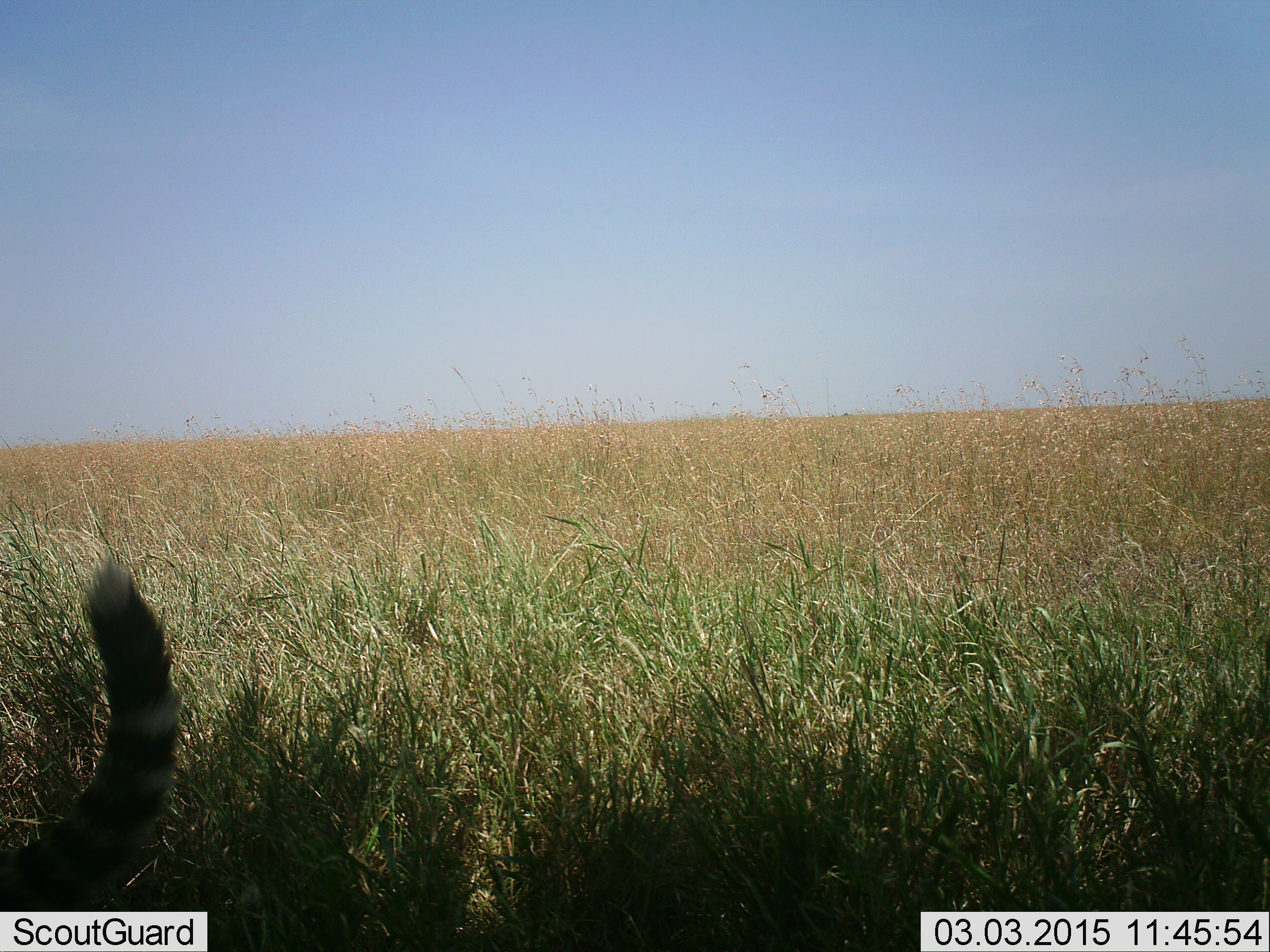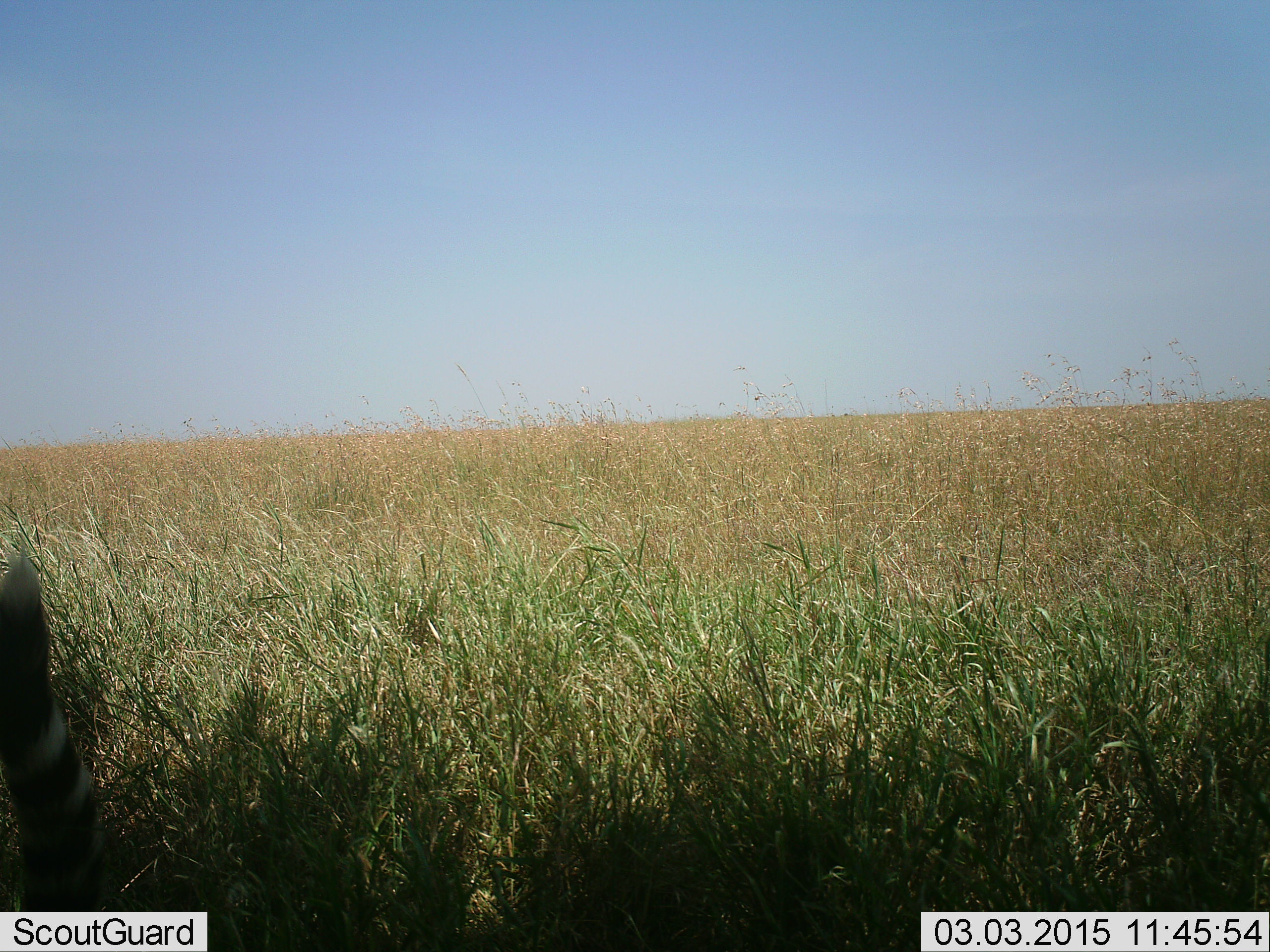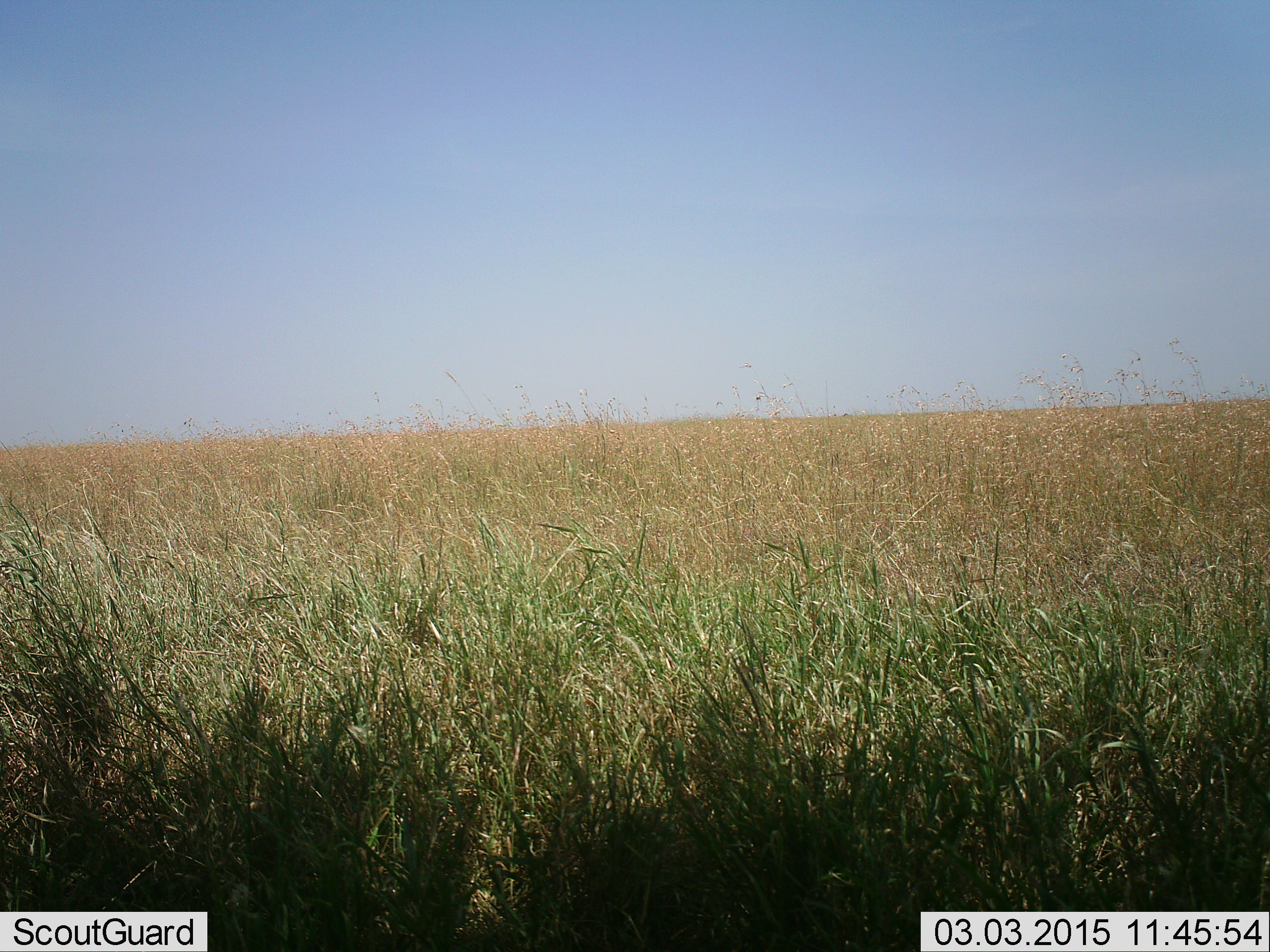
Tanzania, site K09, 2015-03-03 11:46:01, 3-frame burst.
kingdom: Animalia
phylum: Chordata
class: Mammalia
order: Carnivora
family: Felidae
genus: Acinonyx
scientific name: Acinonyx jubatus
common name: cheetah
Cheetah (Acinonyx jubatus), count 1. Behavior (volunteer vote fractions): standing 57%, resting 29%, moving 29%, interacting 0%. Young present (vote fraction): 0%. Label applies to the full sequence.